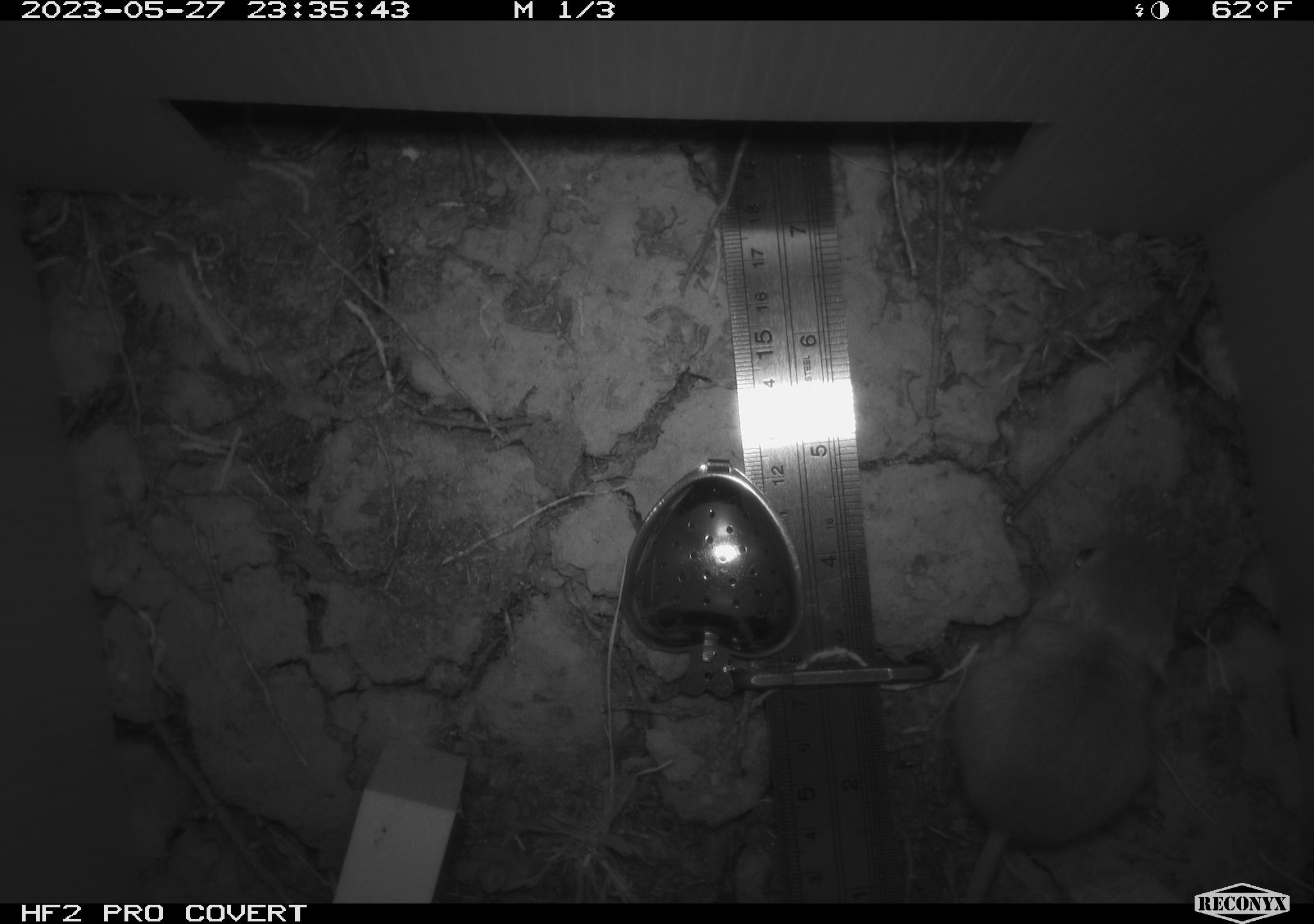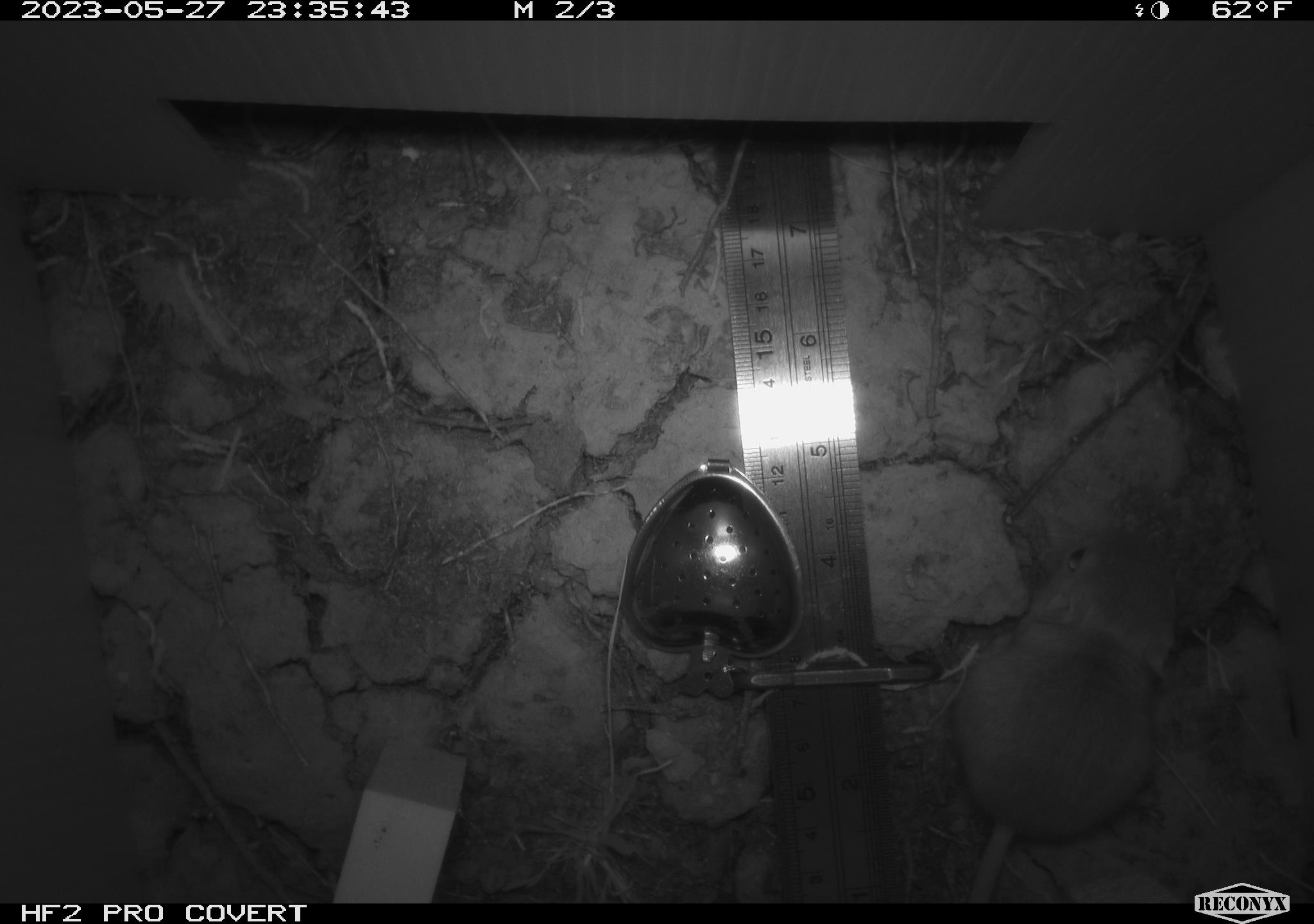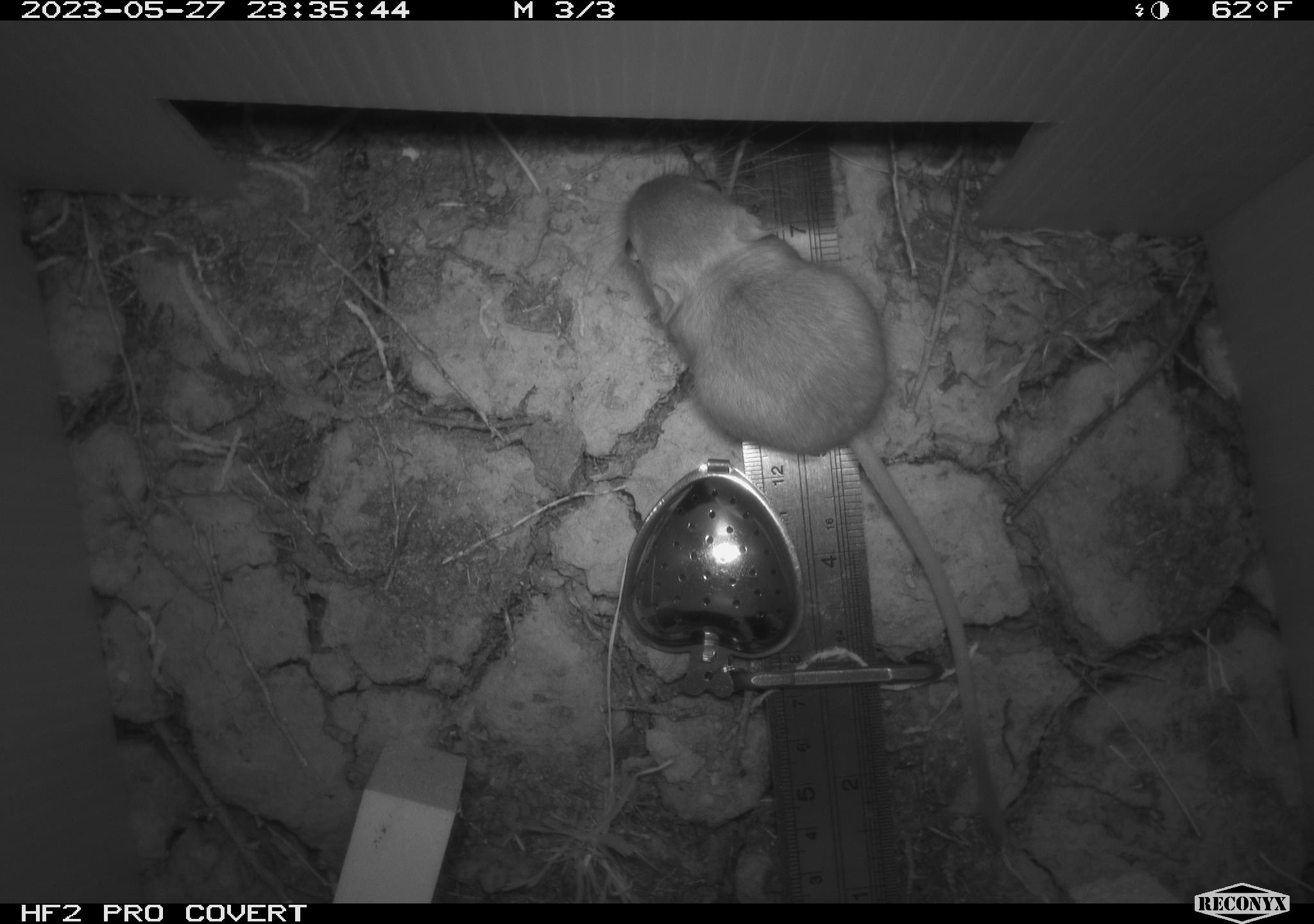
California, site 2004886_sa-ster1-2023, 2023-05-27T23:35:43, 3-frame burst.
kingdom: Animalia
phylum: Chordata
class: Mammalia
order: Rodentia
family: Heteromyidae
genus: Dipodomys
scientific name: Dipodomys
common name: kangaroo rats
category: dipodomys species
Dipodomys species (kangaroo rats) (Dipodomys).